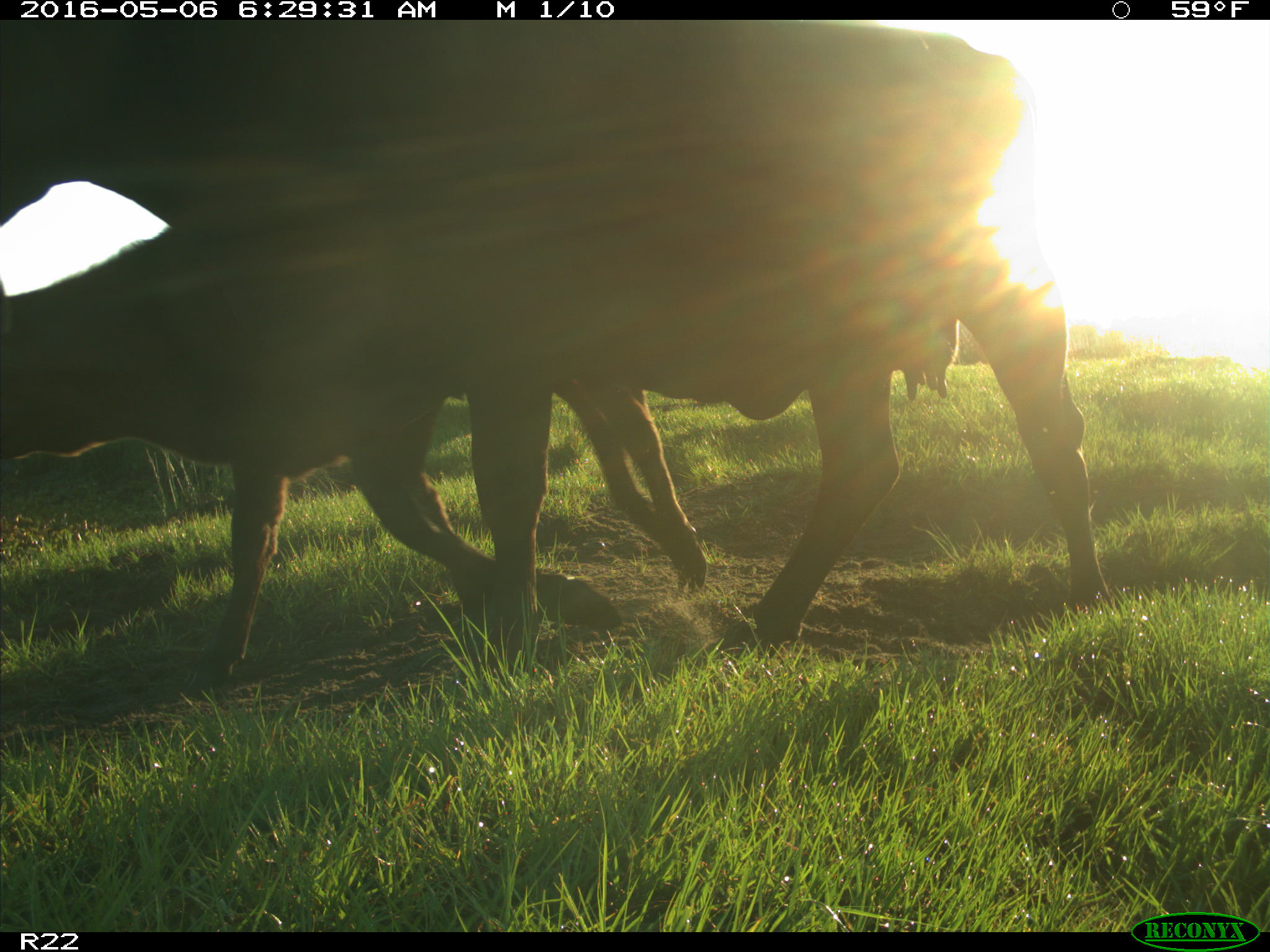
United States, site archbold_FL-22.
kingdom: Animalia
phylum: Chordata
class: Mammalia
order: Artiodactyla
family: Bovidae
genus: Bos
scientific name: Bos taurus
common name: domestic cow